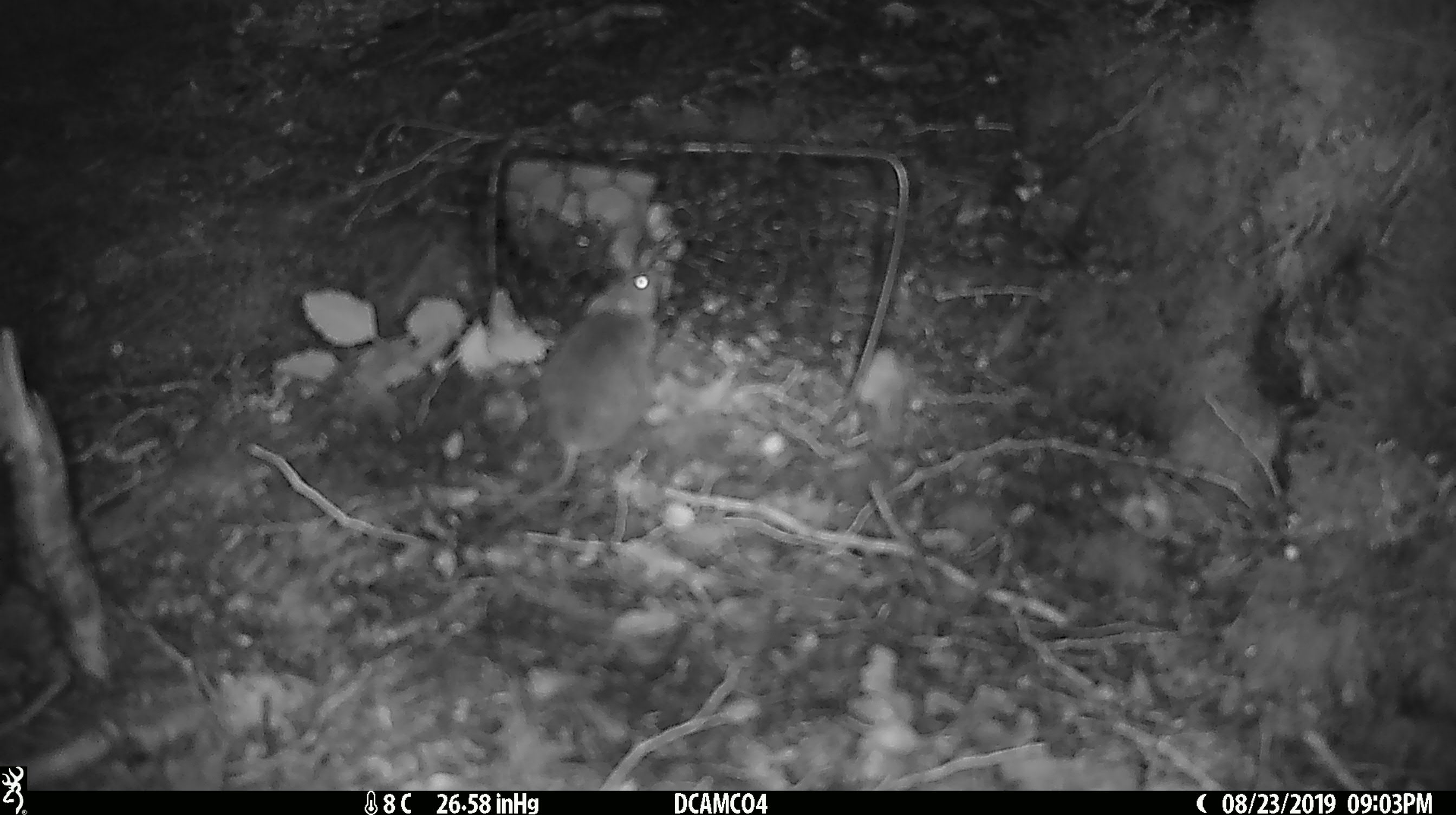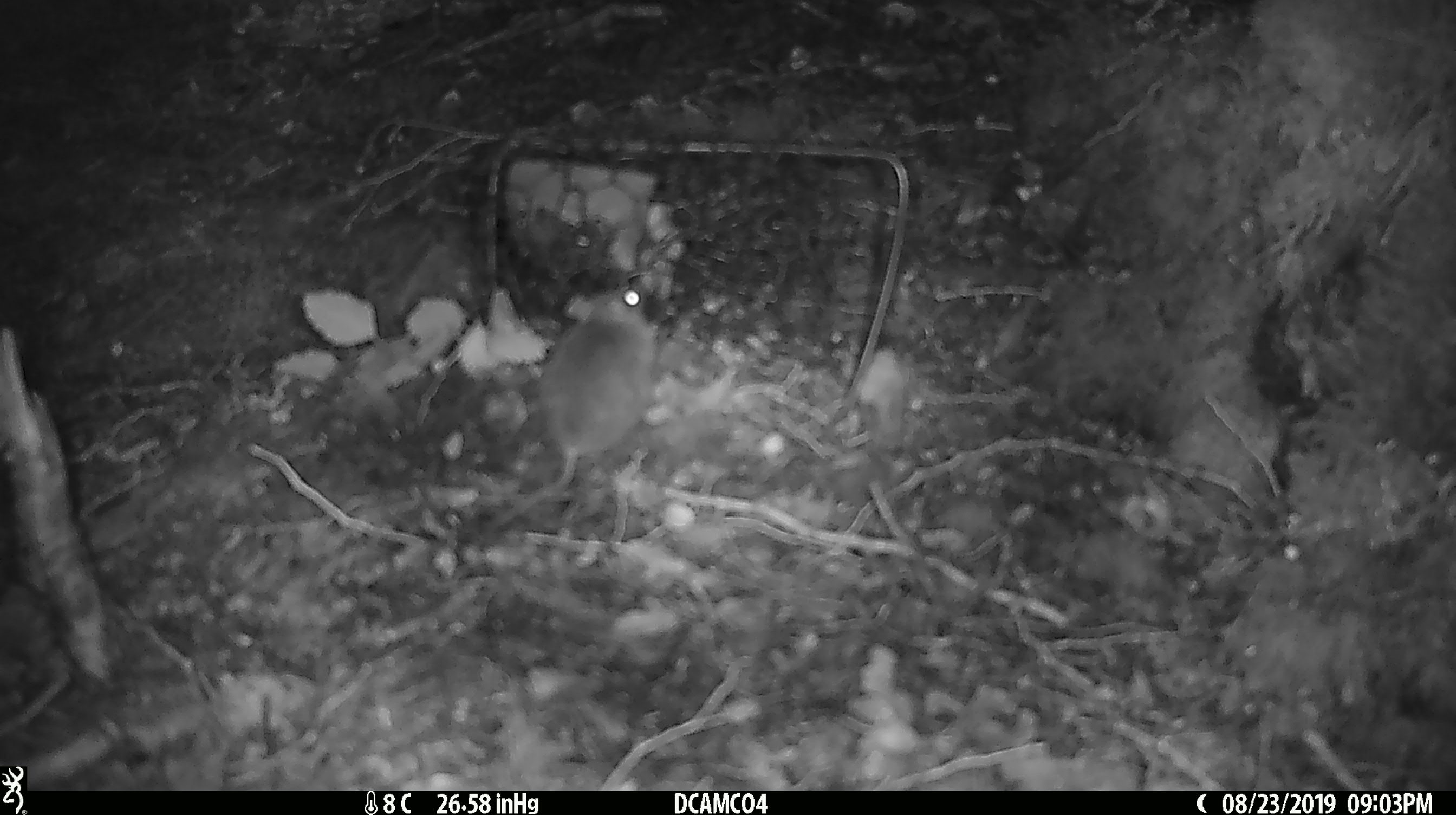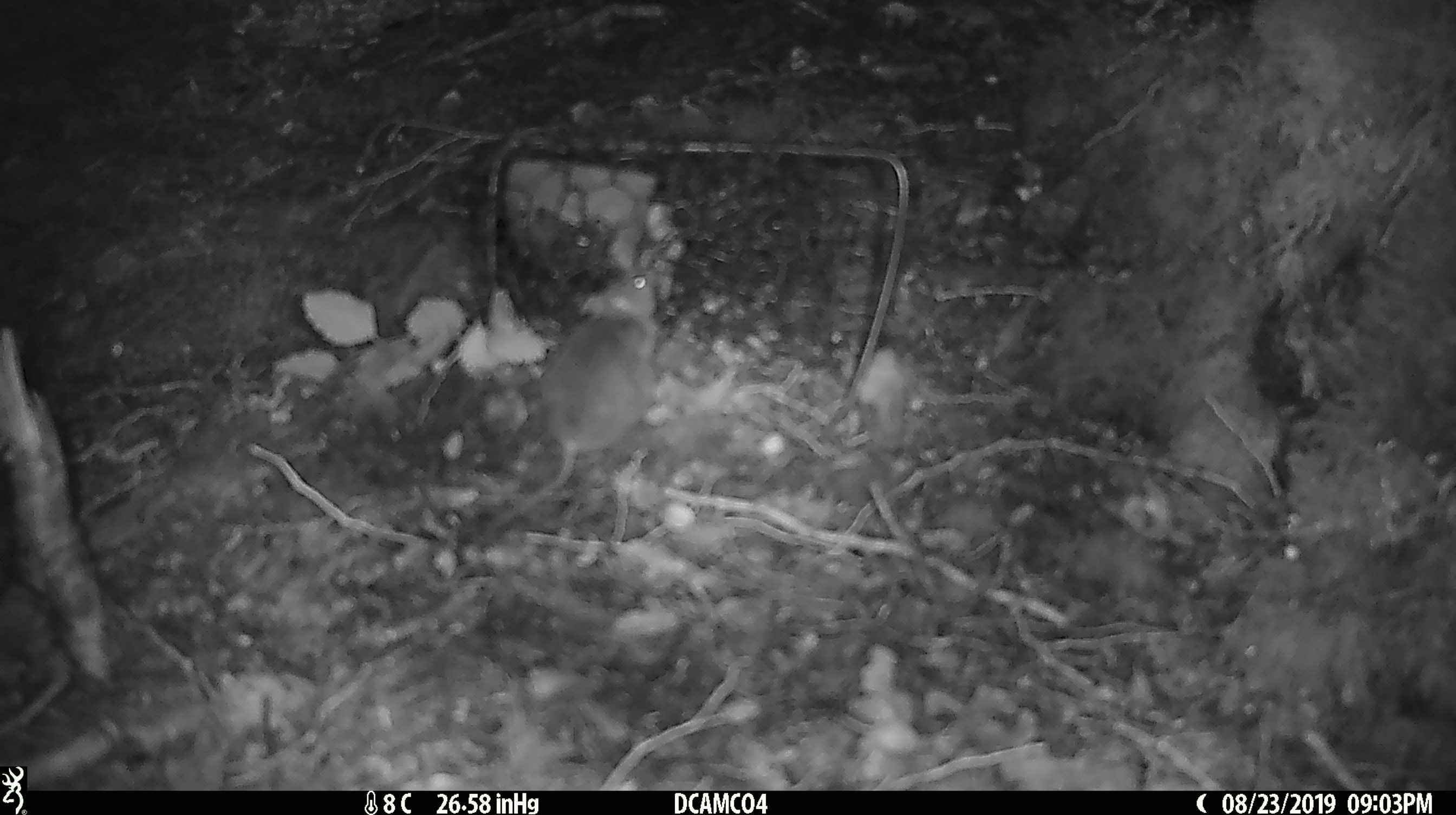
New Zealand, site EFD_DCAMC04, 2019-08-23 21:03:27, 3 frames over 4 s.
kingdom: Animalia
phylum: Chordata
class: Mammalia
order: Rodentia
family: Muridae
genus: Mus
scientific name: Mus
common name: mouse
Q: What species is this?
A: Mouse (Mus).